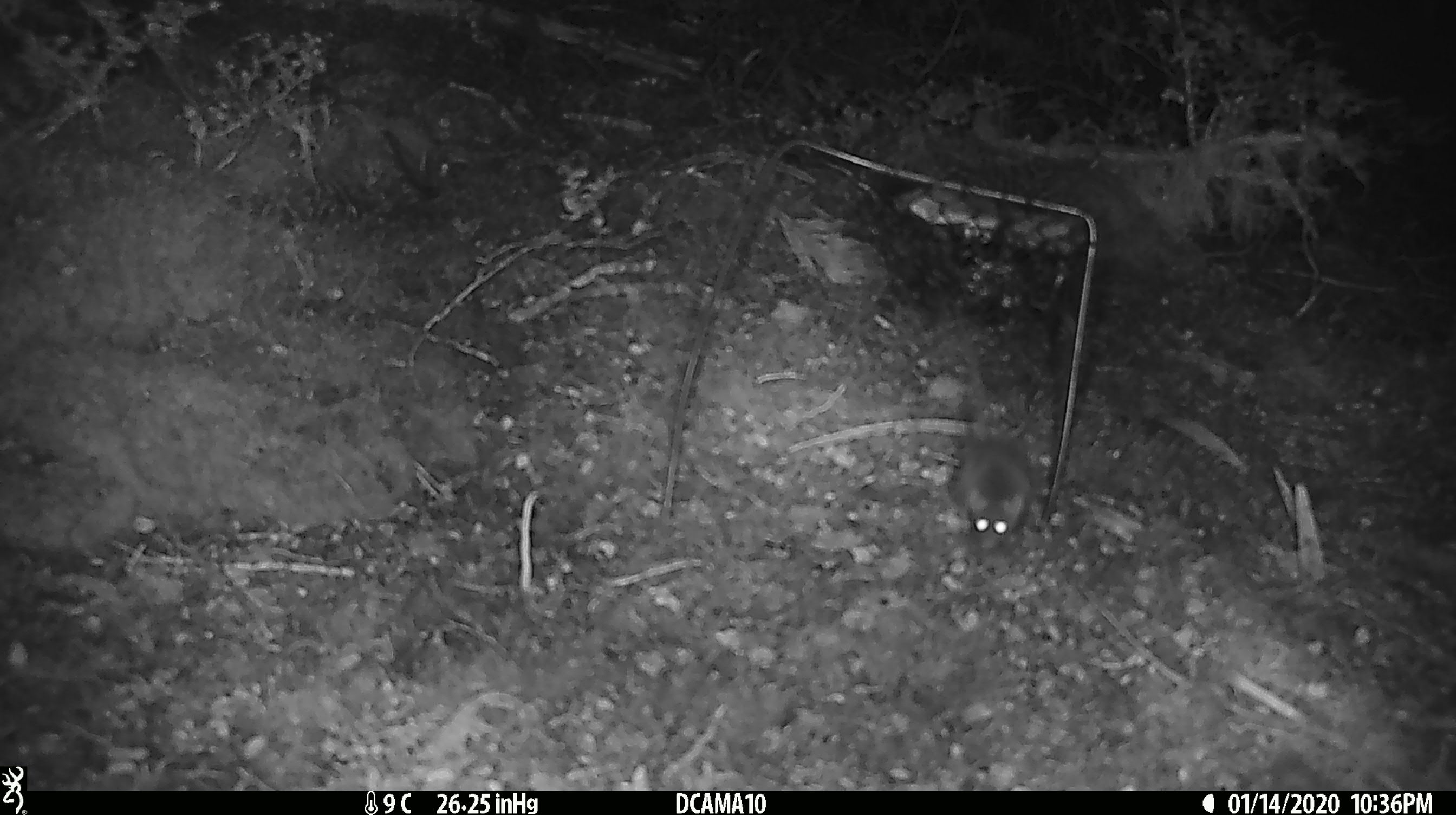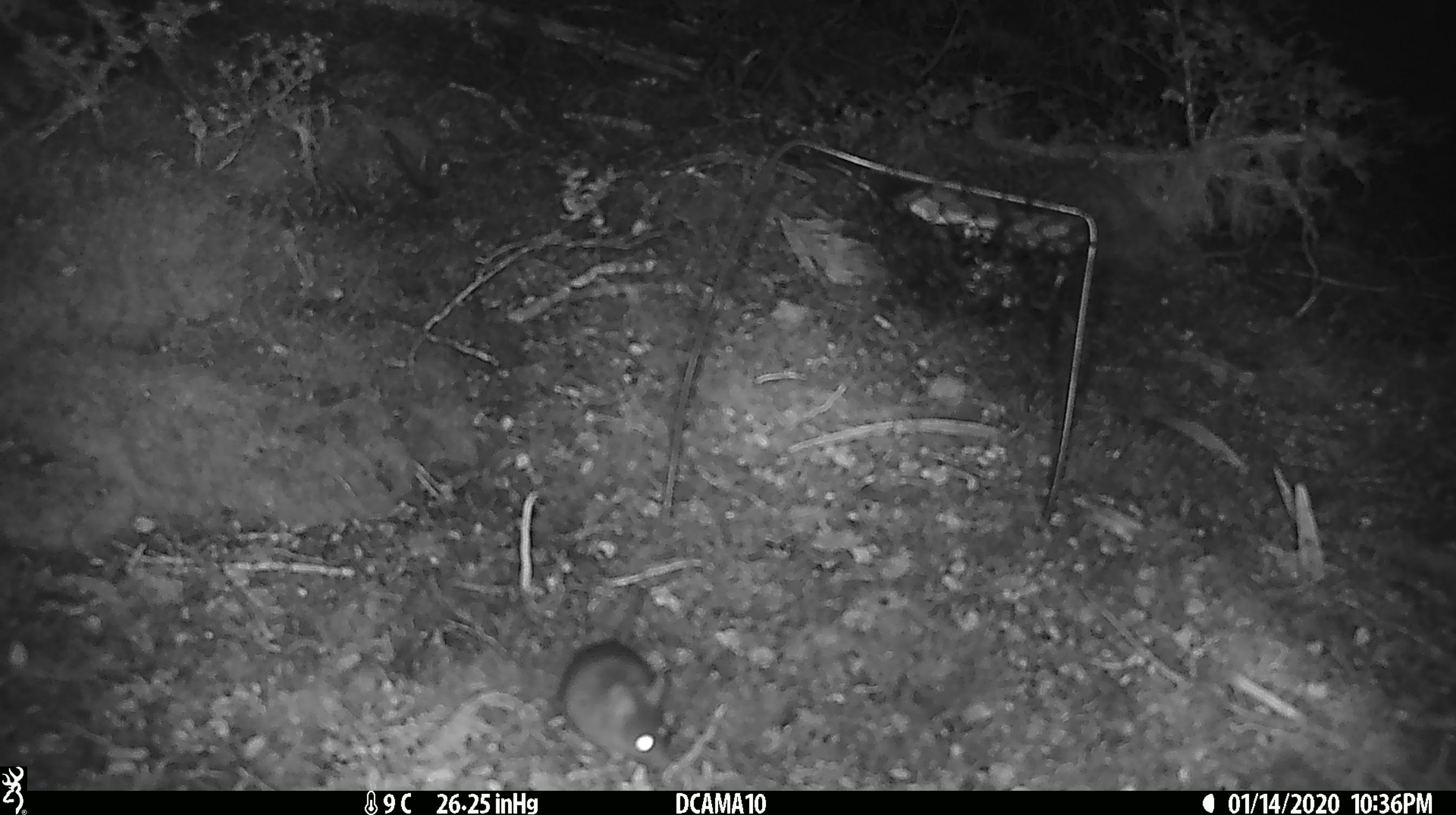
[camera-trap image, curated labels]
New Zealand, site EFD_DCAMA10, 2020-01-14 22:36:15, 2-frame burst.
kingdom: Animalia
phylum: Chordata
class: Mammalia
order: Rodentia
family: Muridae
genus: Mus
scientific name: Mus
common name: mouse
Mouse (Mus).